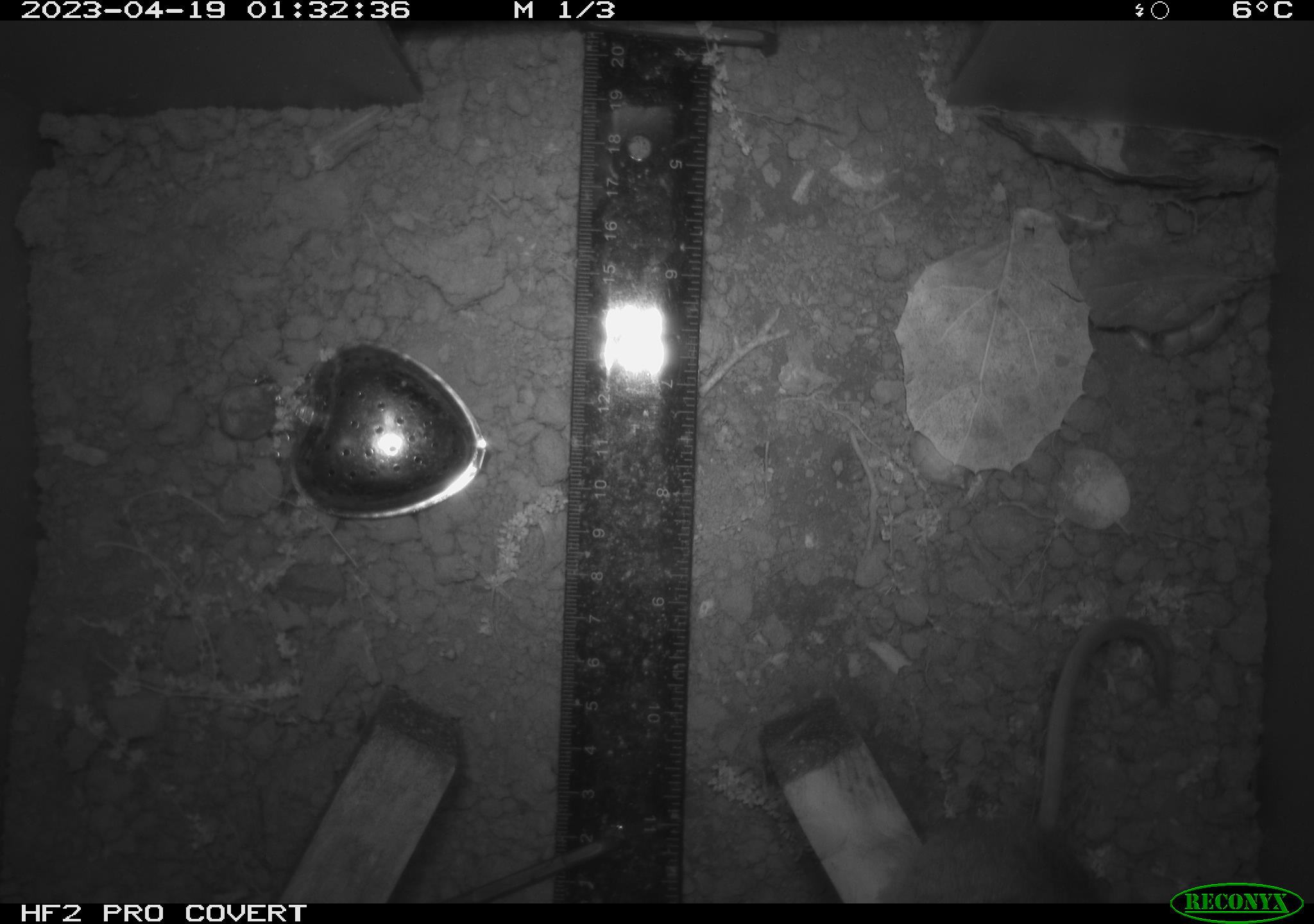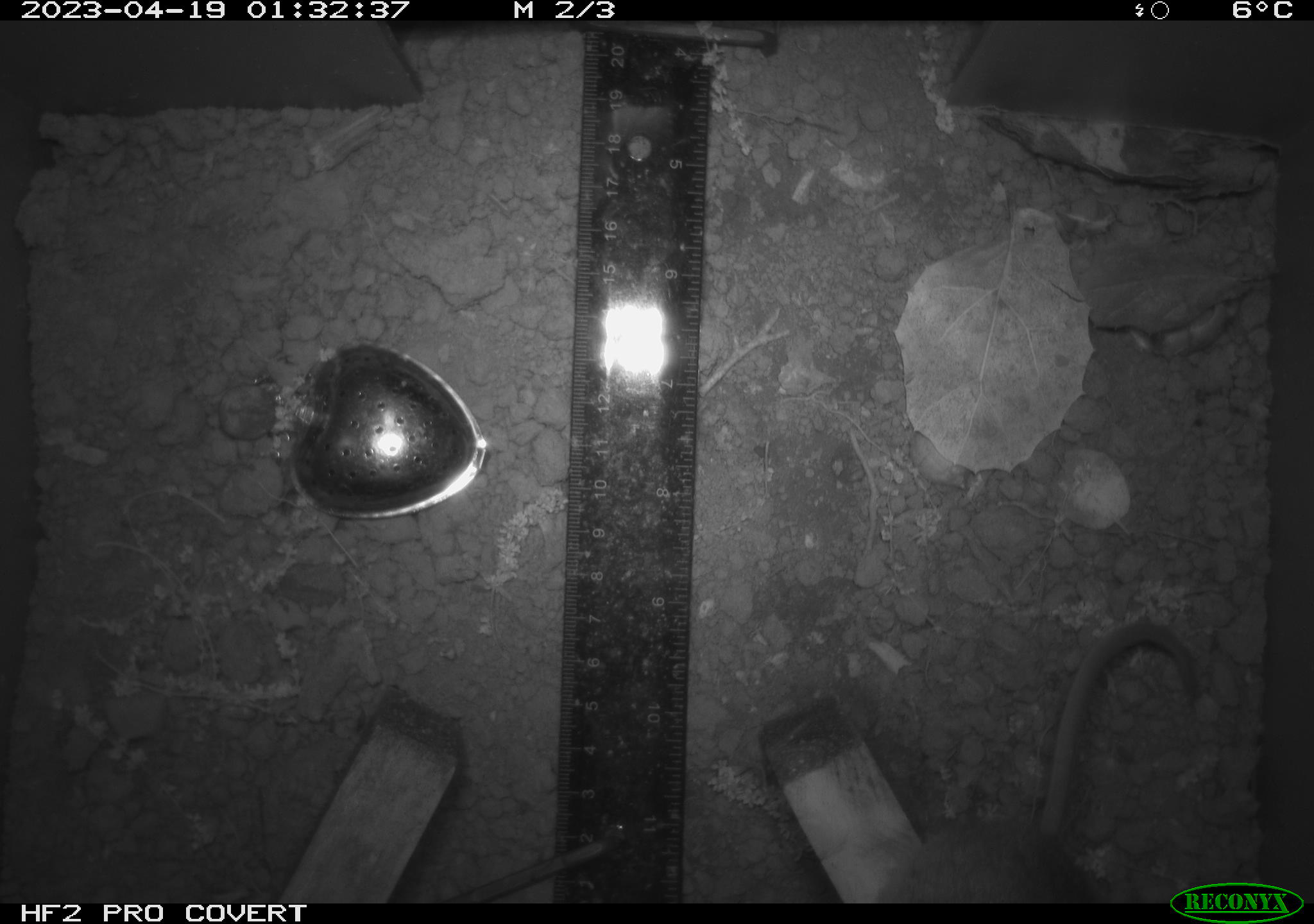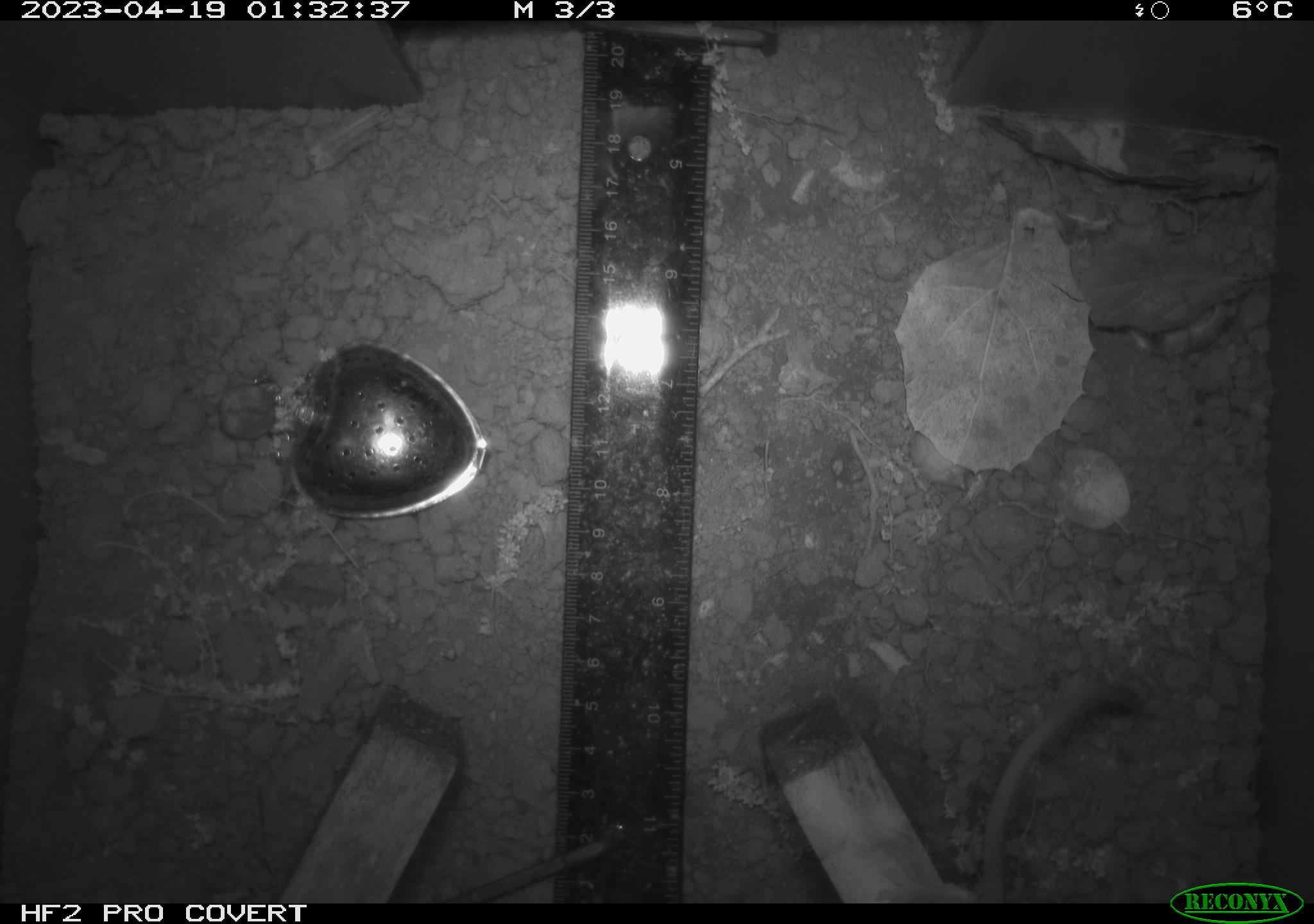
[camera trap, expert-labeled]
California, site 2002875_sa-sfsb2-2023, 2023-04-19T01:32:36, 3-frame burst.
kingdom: Animalia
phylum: Chordata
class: Mammalia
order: Rodentia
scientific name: Rodentia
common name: mouse species